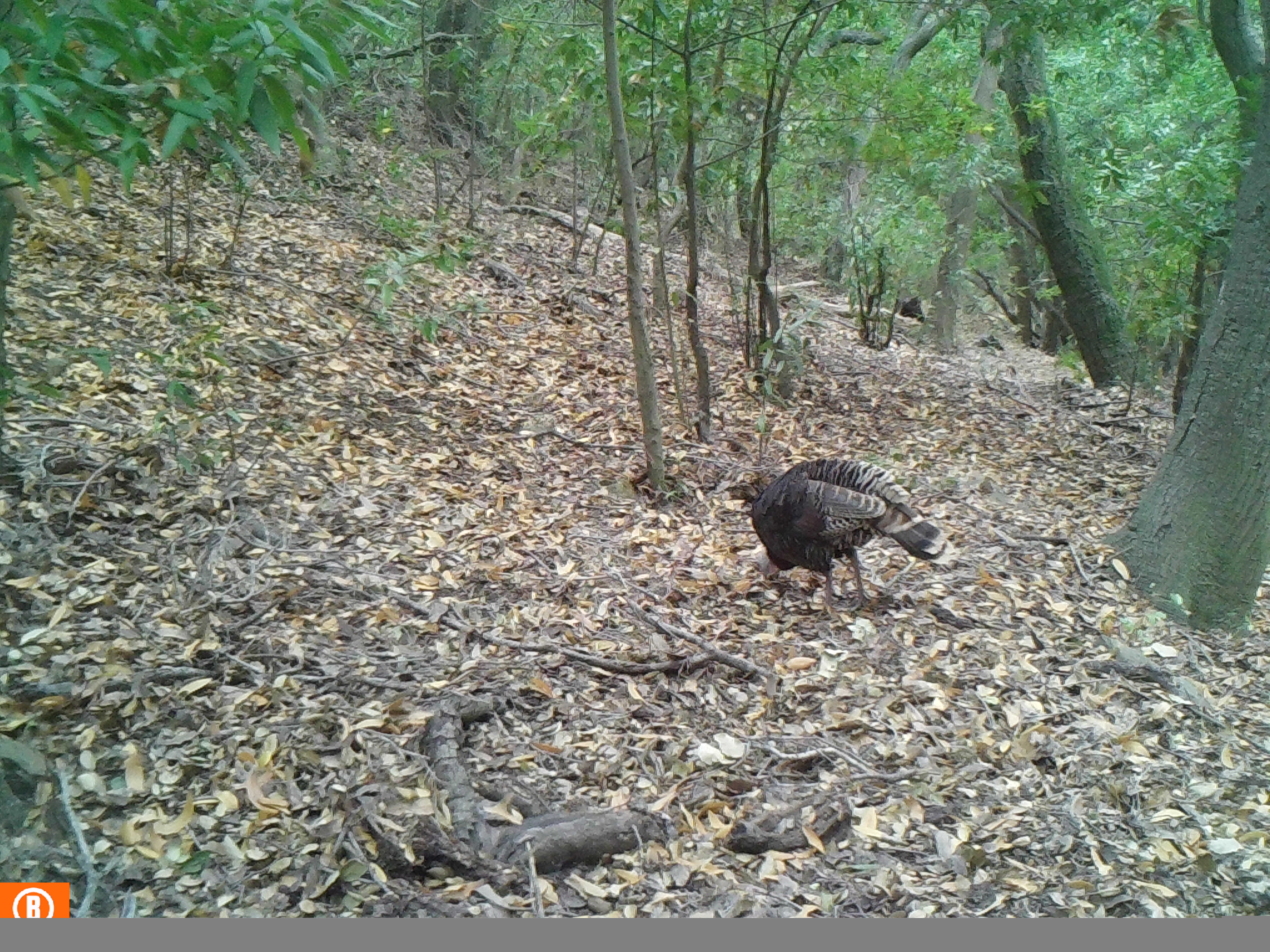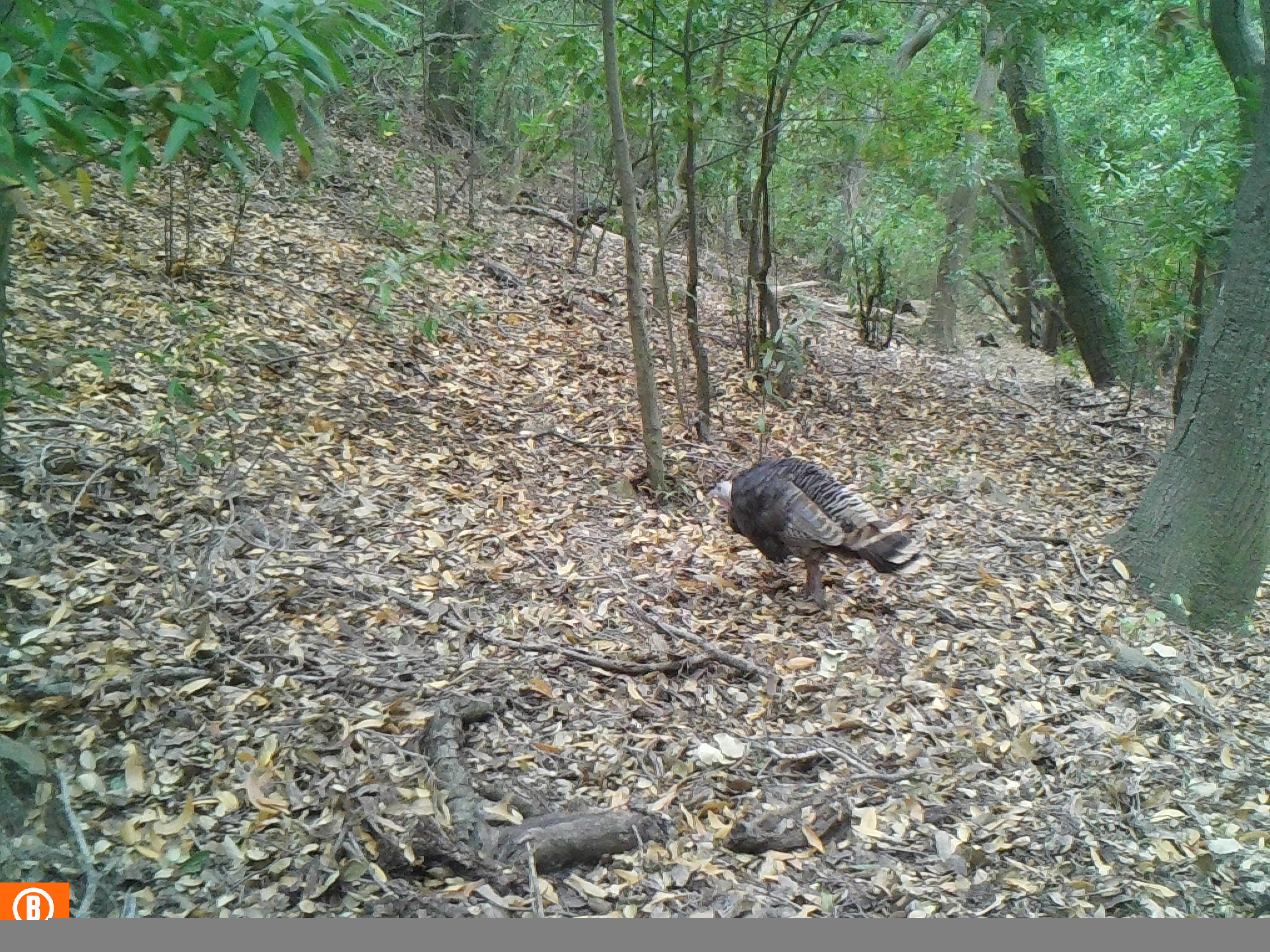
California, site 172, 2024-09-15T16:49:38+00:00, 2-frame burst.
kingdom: Animalia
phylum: Chordata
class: Aves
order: Galliformes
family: Phasianidae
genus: Meleagris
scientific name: Meleagris gallopavo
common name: turkey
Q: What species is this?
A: Turkey (Meleagris gallopavo).